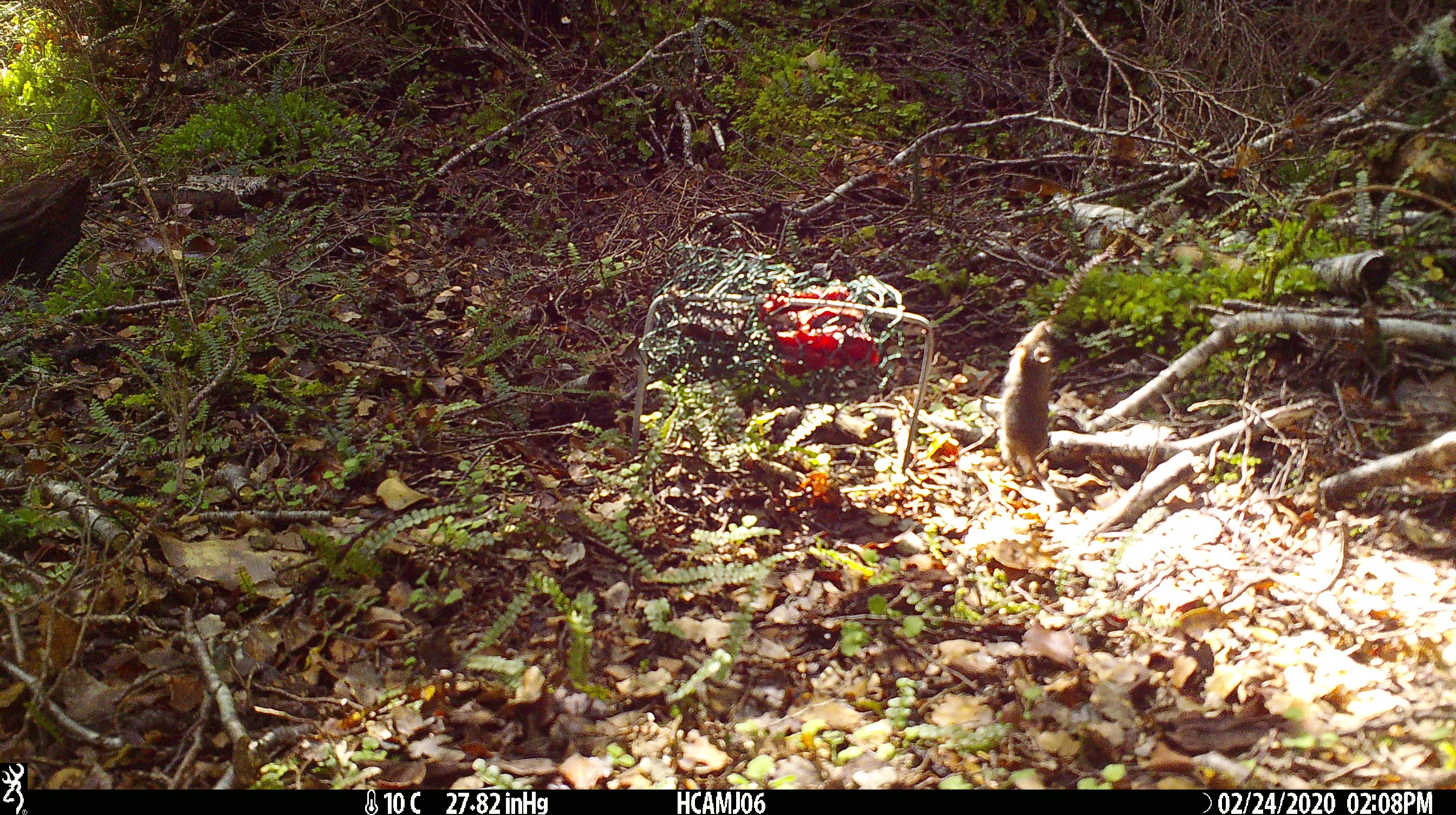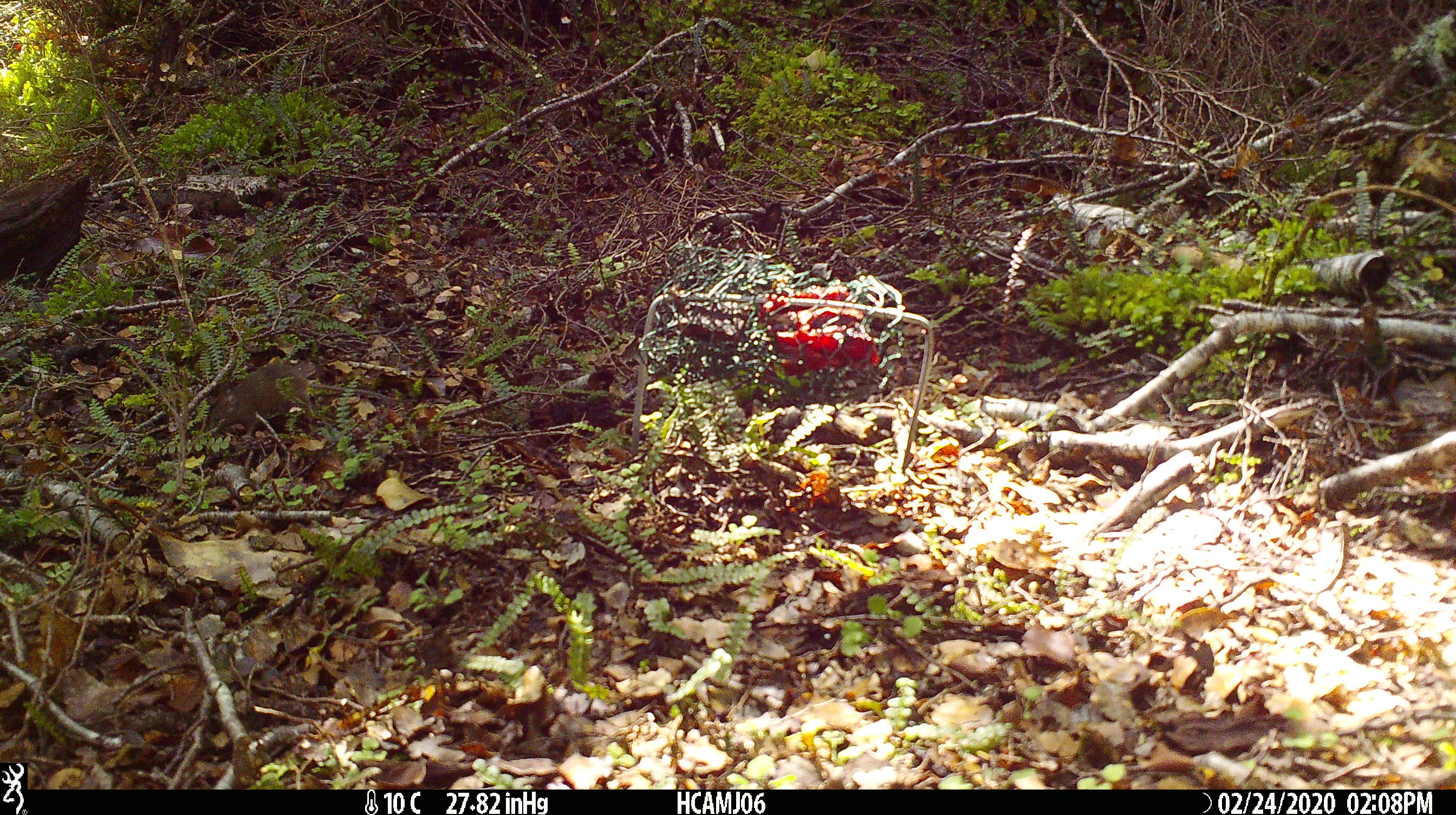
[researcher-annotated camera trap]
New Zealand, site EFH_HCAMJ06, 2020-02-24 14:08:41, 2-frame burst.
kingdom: Animalia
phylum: Chordata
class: Mammalia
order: Rodentia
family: Muridae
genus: Mus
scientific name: Mus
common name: mouse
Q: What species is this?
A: Mouse (Mus).